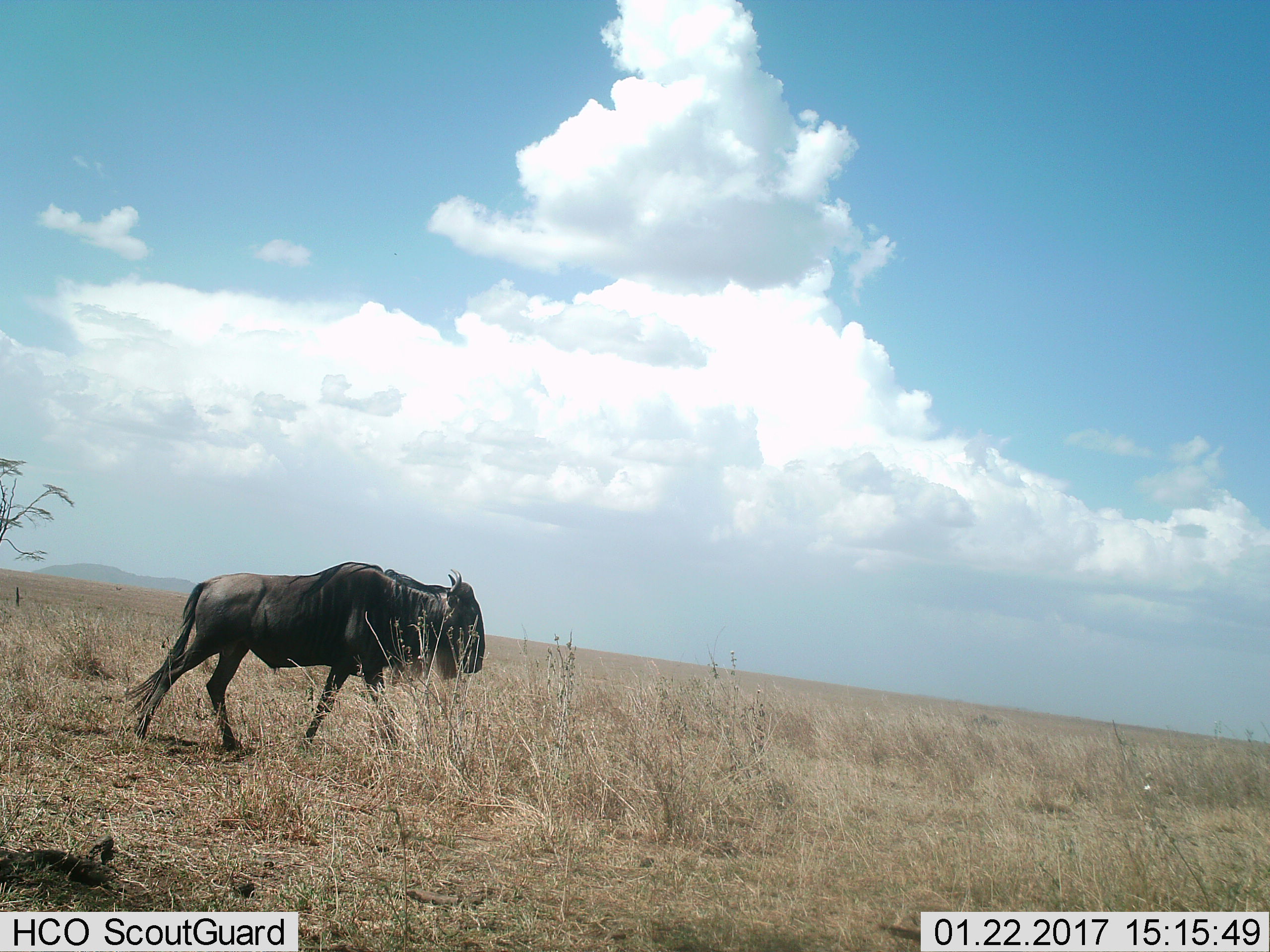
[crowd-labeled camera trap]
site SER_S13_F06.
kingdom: Animalia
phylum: Chordata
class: Mammalia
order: Artiodactyla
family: Bovidae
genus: Connochaetes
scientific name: Connochaetes taurinus taurinus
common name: blue wildebeest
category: wildebeestblue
Wildebeestblue (blue wildebeest) (Connochaetes taurinus taurinus), count 1. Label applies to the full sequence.